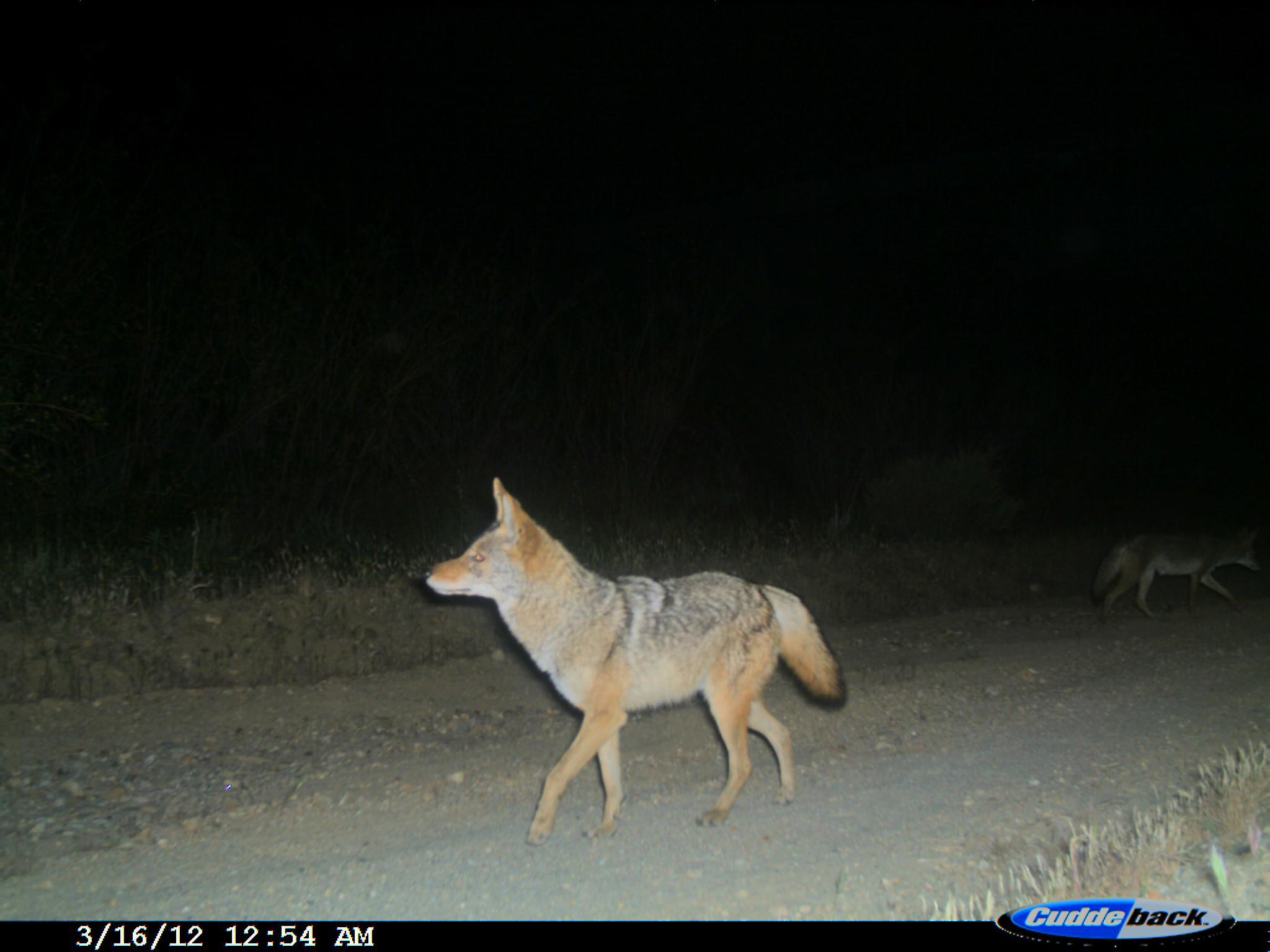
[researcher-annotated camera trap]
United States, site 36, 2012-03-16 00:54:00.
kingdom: Animalia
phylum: Chordata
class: Mammalia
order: Carnivora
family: Canidae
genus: Canis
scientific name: Canis latrans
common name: coyote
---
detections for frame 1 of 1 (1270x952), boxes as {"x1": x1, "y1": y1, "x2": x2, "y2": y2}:
coyote: {"x1": 421, "y1": 476, "x2": 848, "y2": 848}; {"x1": 1091, "y1": 530, "x2": 1263, "y2": 630}